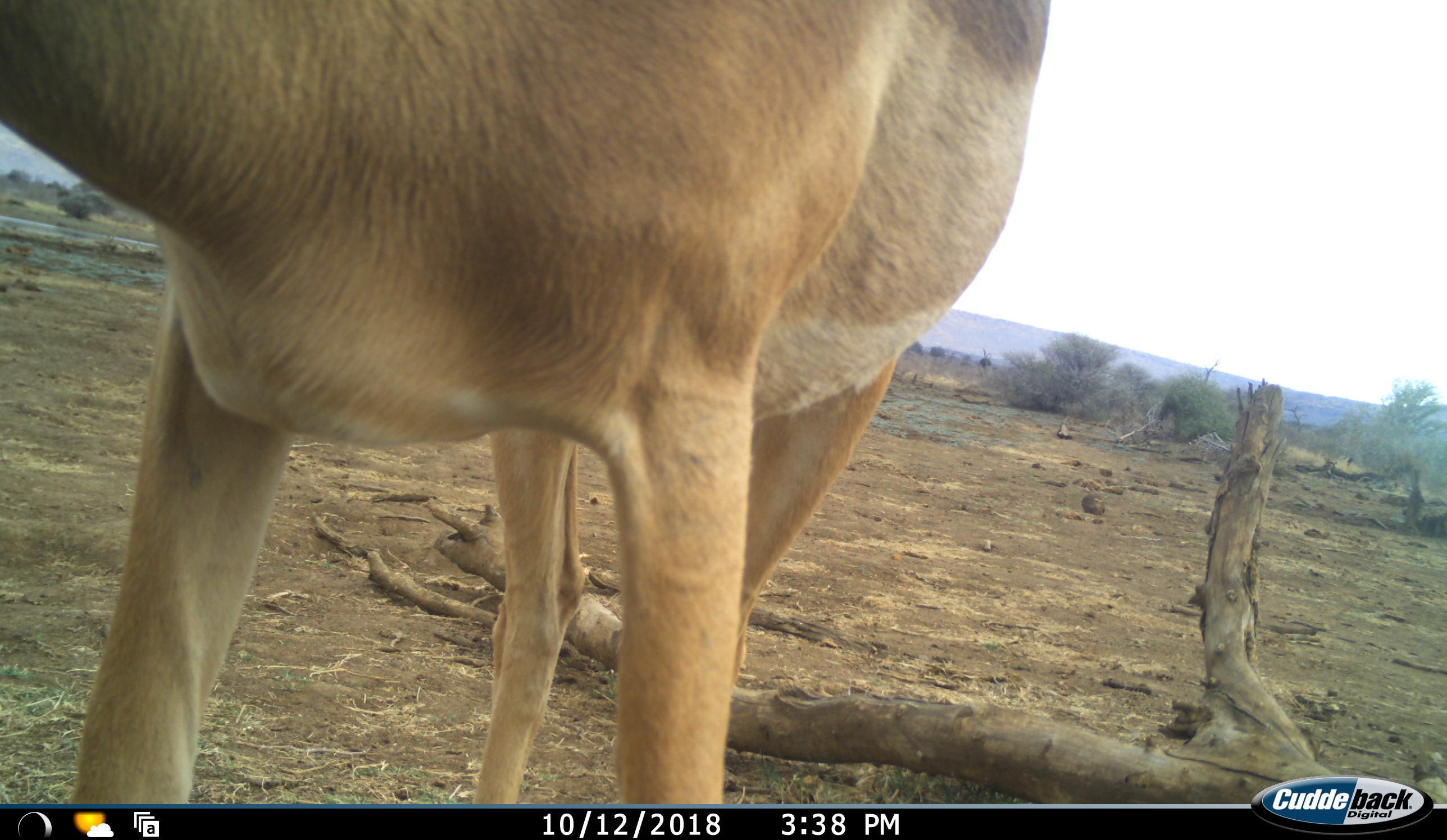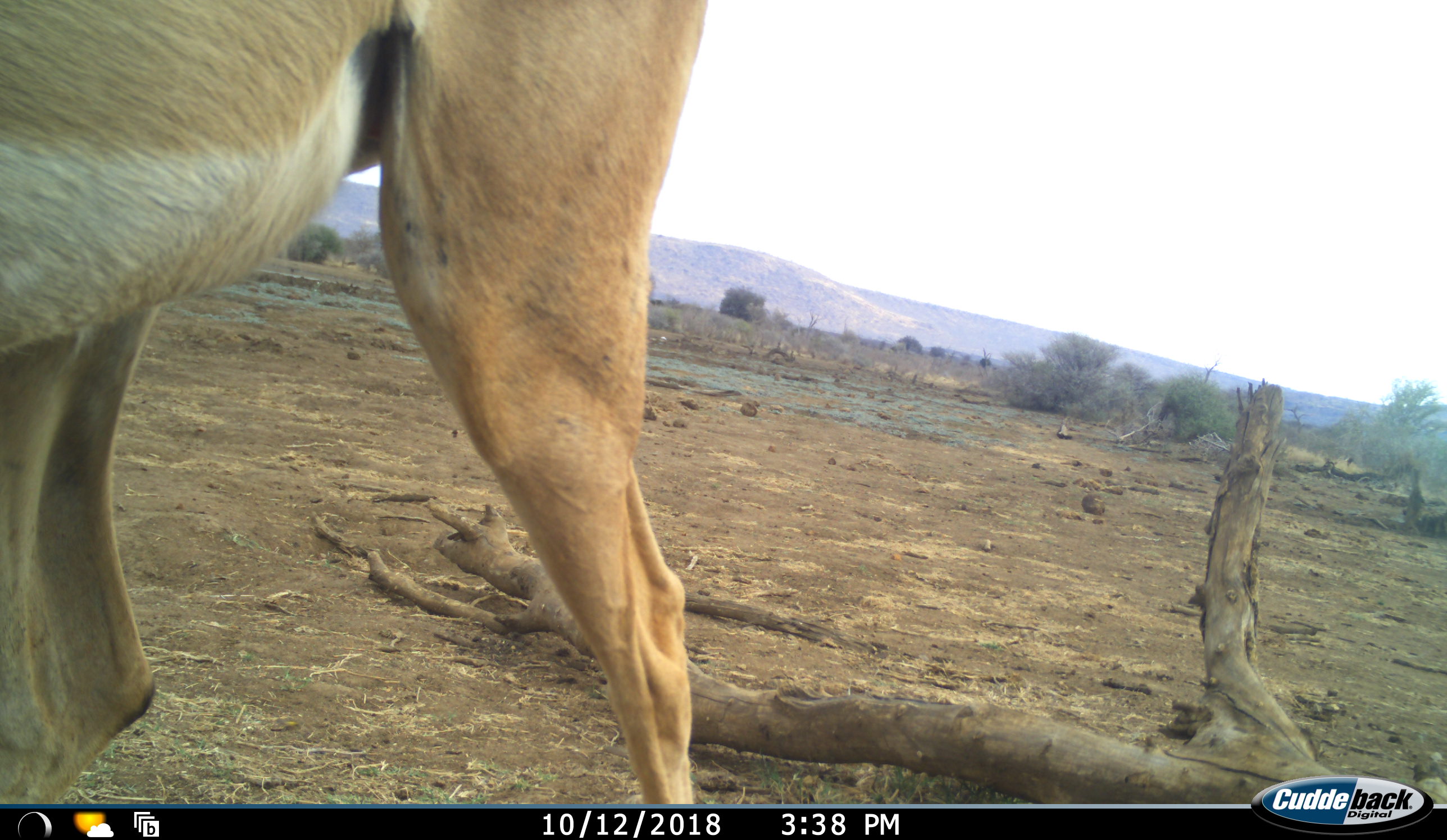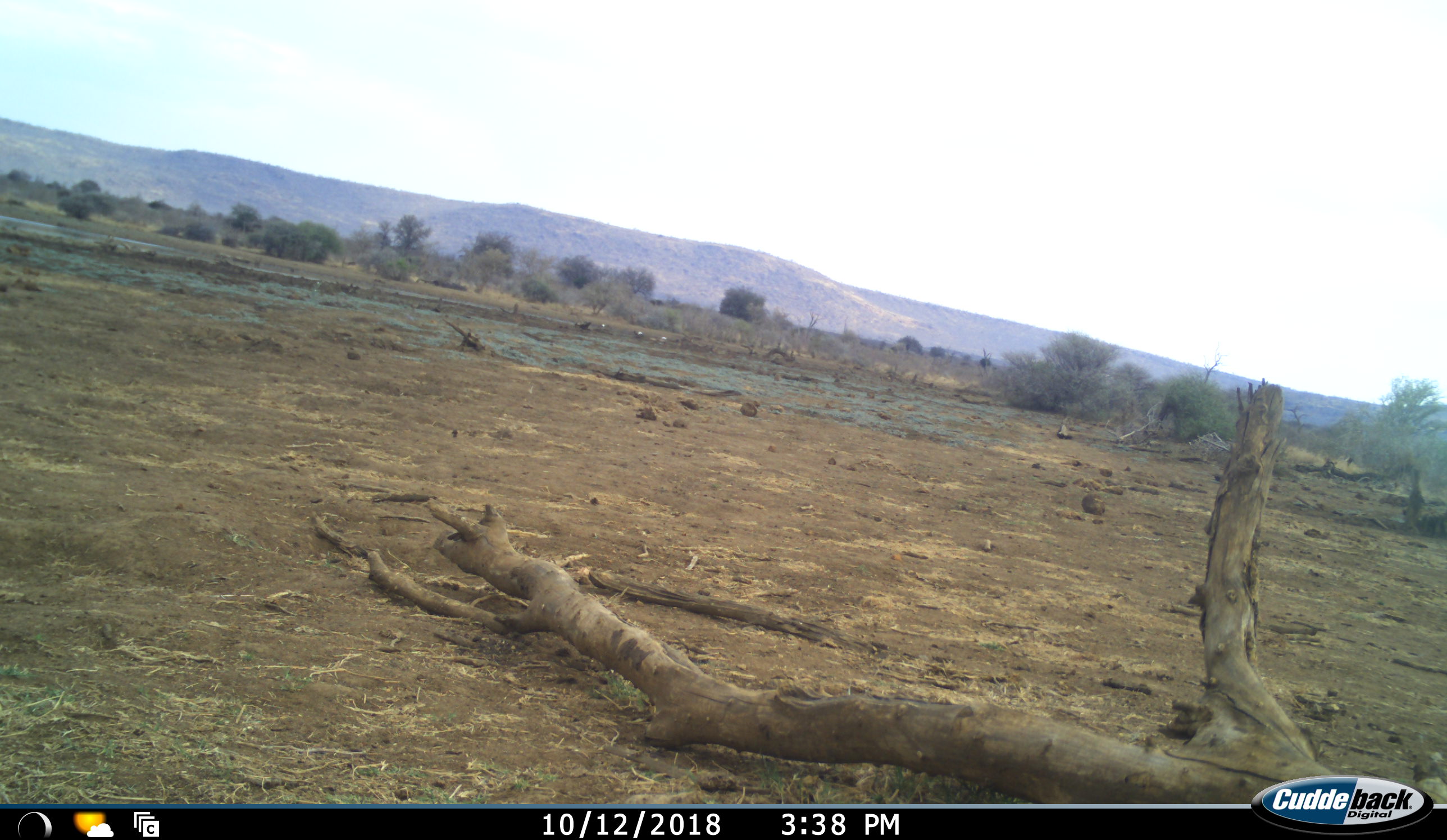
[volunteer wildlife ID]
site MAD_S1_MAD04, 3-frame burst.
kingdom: Animalia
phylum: Chordata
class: Mammalia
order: Artiodactyla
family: Bovidae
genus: Aepyceros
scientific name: Aepyceros melampus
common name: impala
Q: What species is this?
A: Impala (Aepyceros melampus).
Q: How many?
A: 1.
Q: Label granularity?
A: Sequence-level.